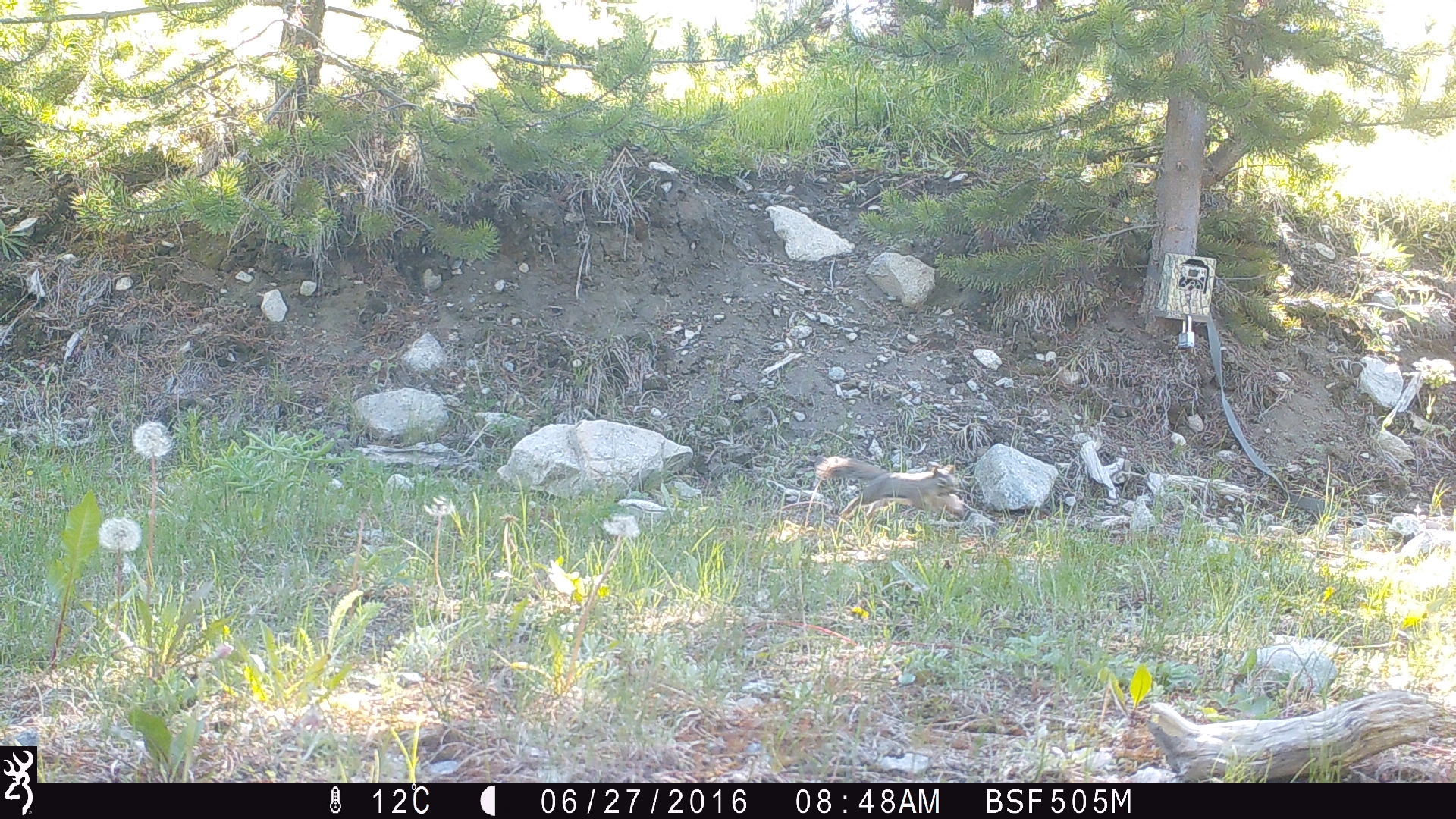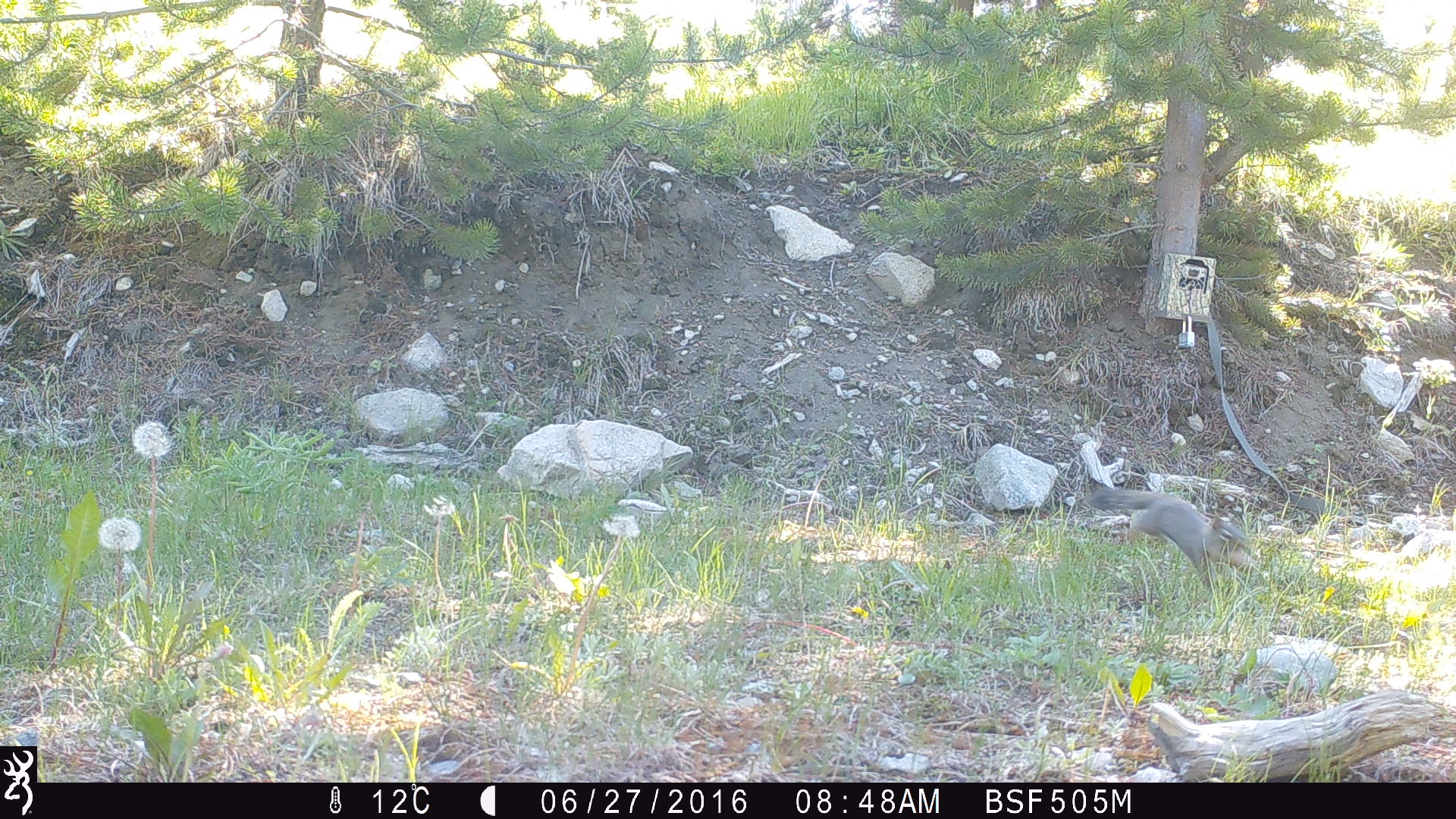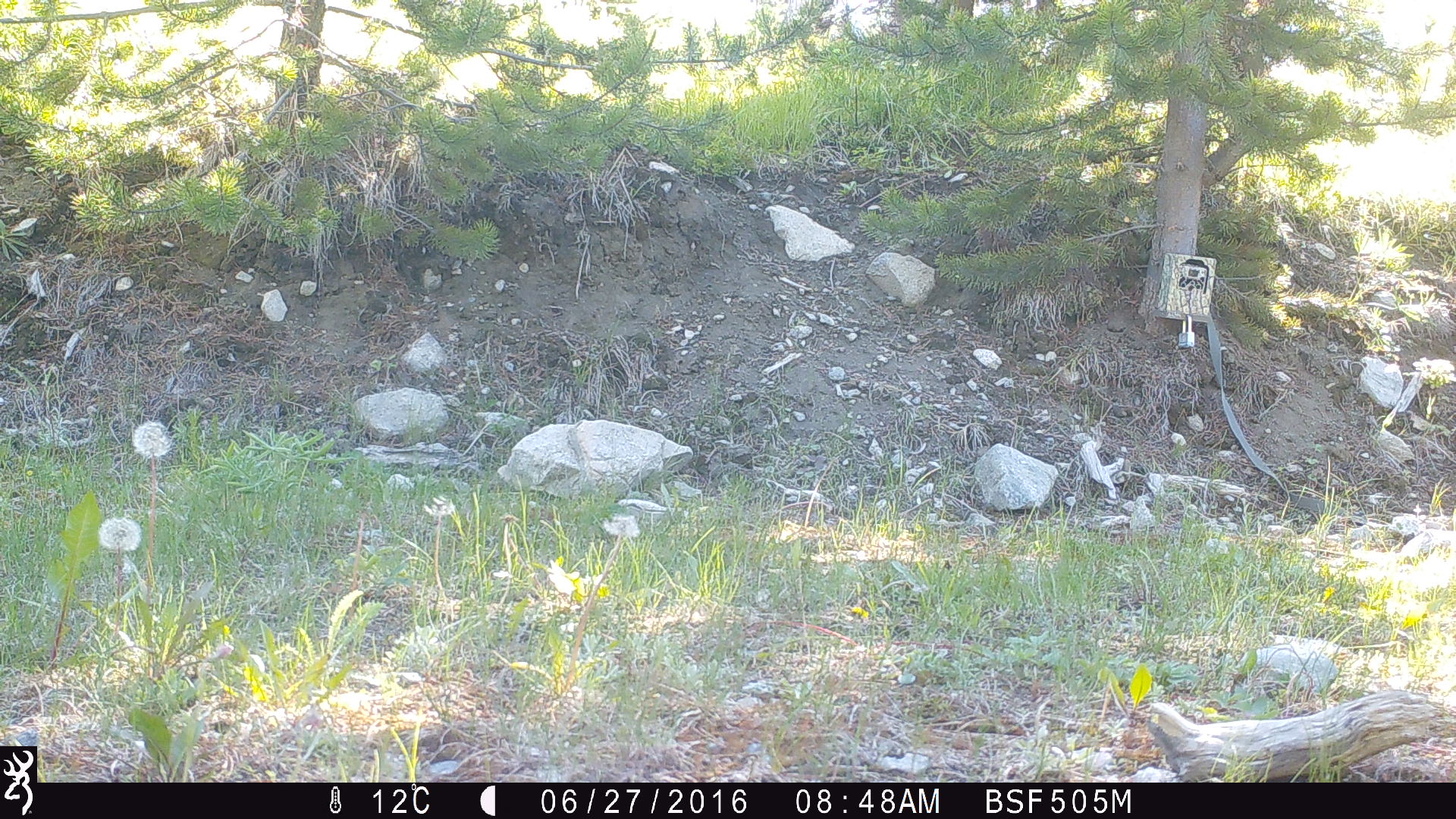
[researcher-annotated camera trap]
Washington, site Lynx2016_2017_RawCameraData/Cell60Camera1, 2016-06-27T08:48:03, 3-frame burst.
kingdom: Animalia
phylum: Chordata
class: Mammalia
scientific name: Mammalia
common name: small mammal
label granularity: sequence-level